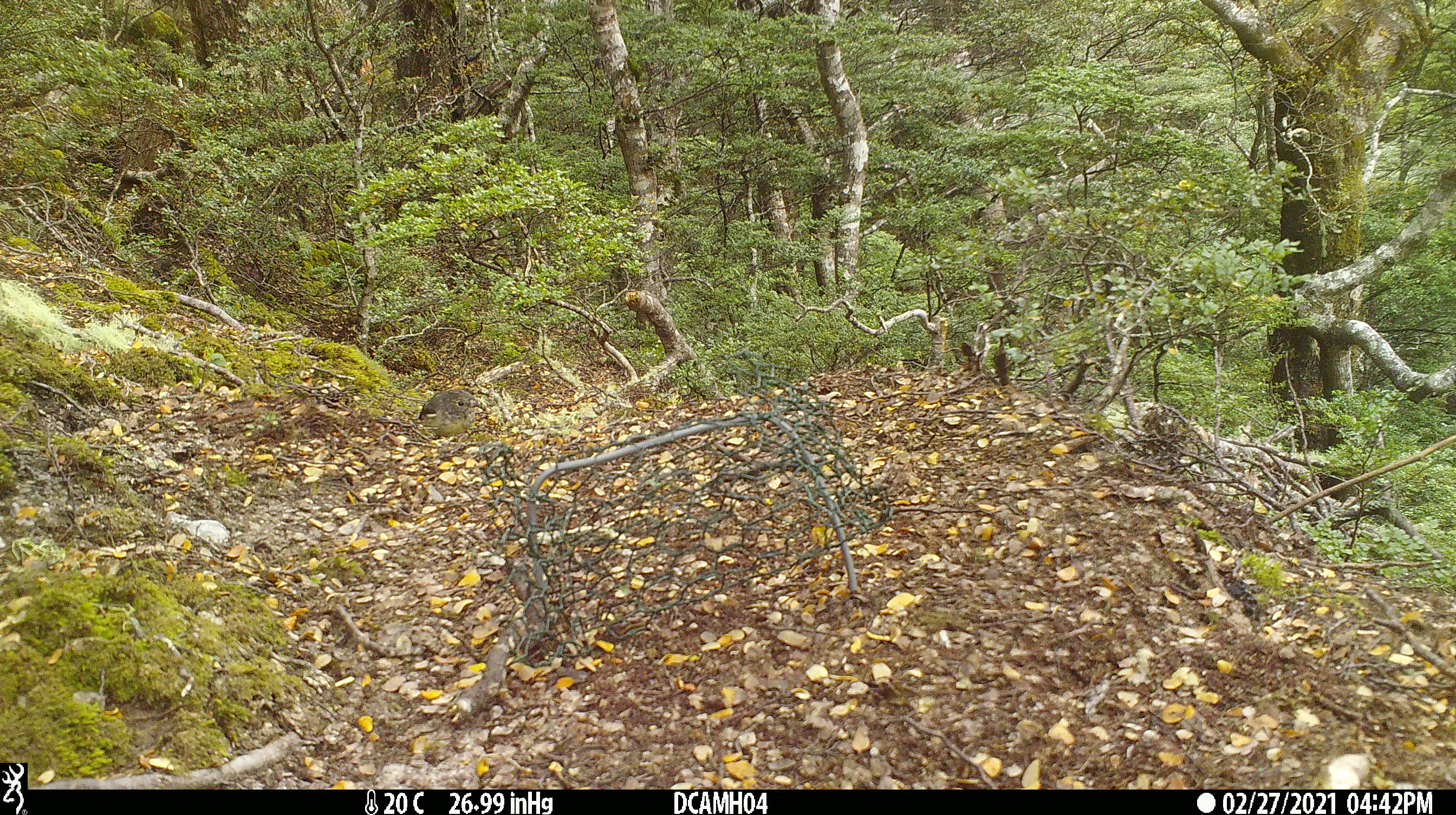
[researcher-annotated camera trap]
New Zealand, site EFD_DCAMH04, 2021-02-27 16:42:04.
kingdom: Animalia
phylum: Chordata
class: Aves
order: Passeriformes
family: Petroicidae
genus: Petroica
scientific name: Petroica macrocephala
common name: tomtit